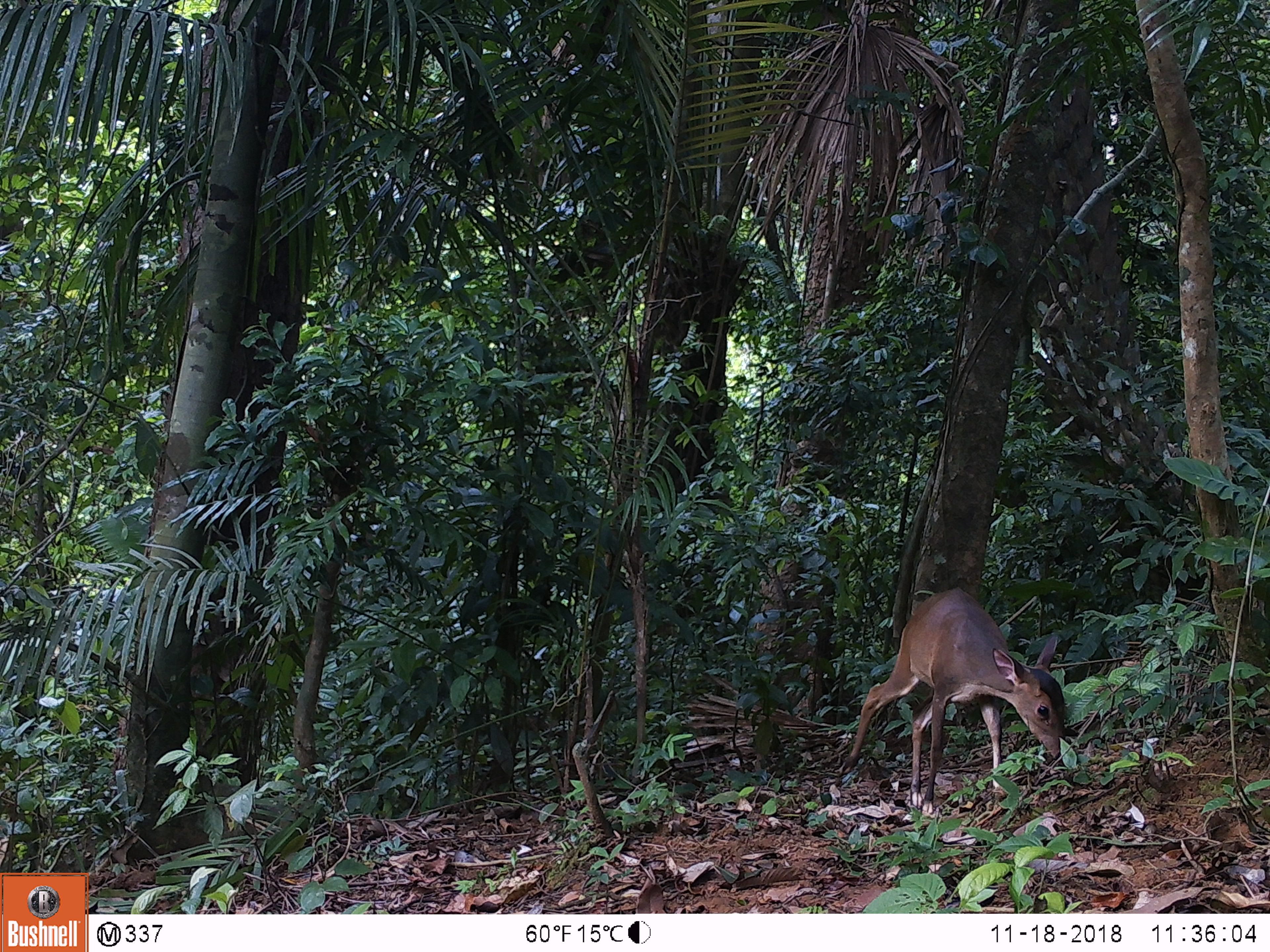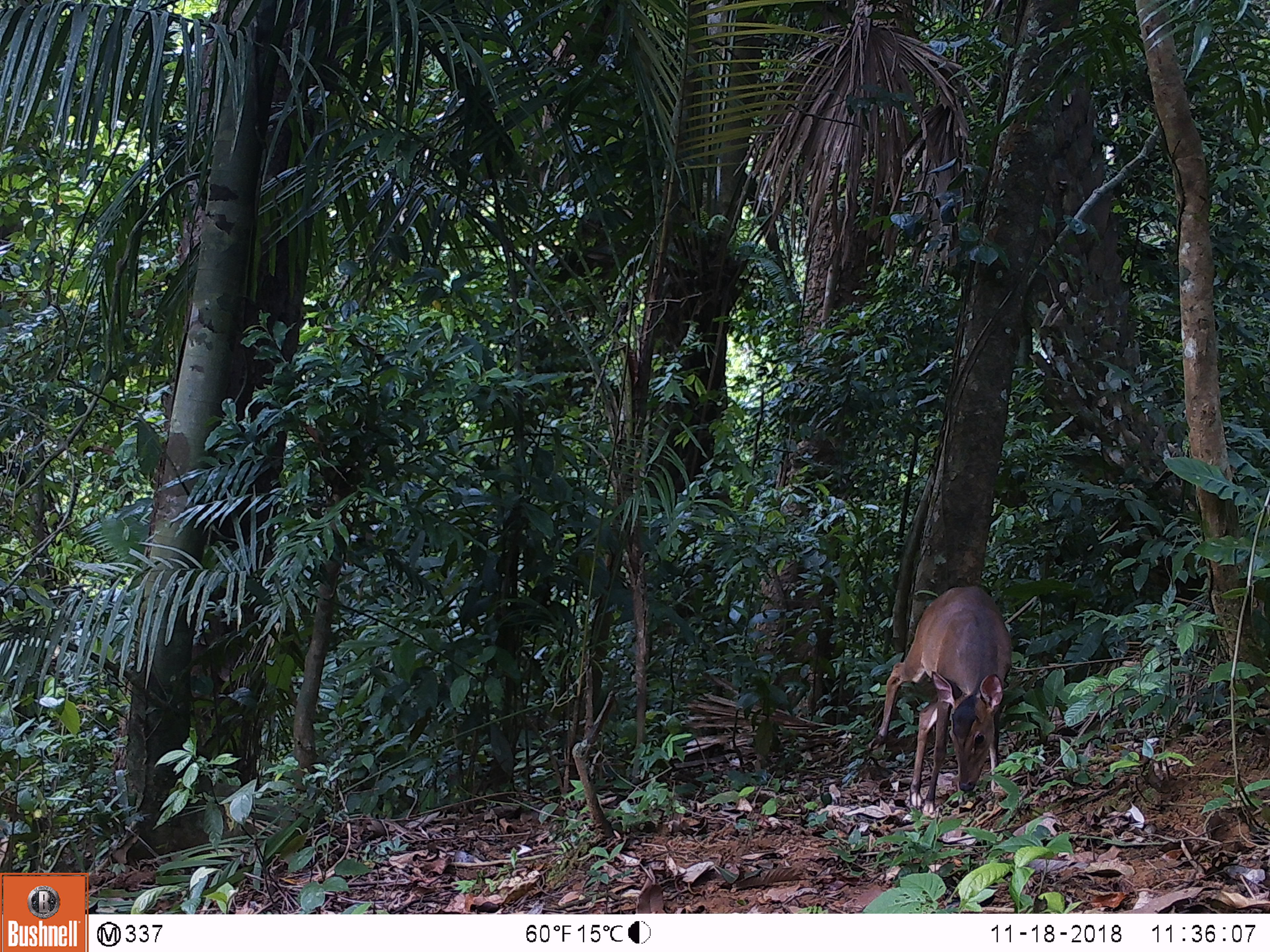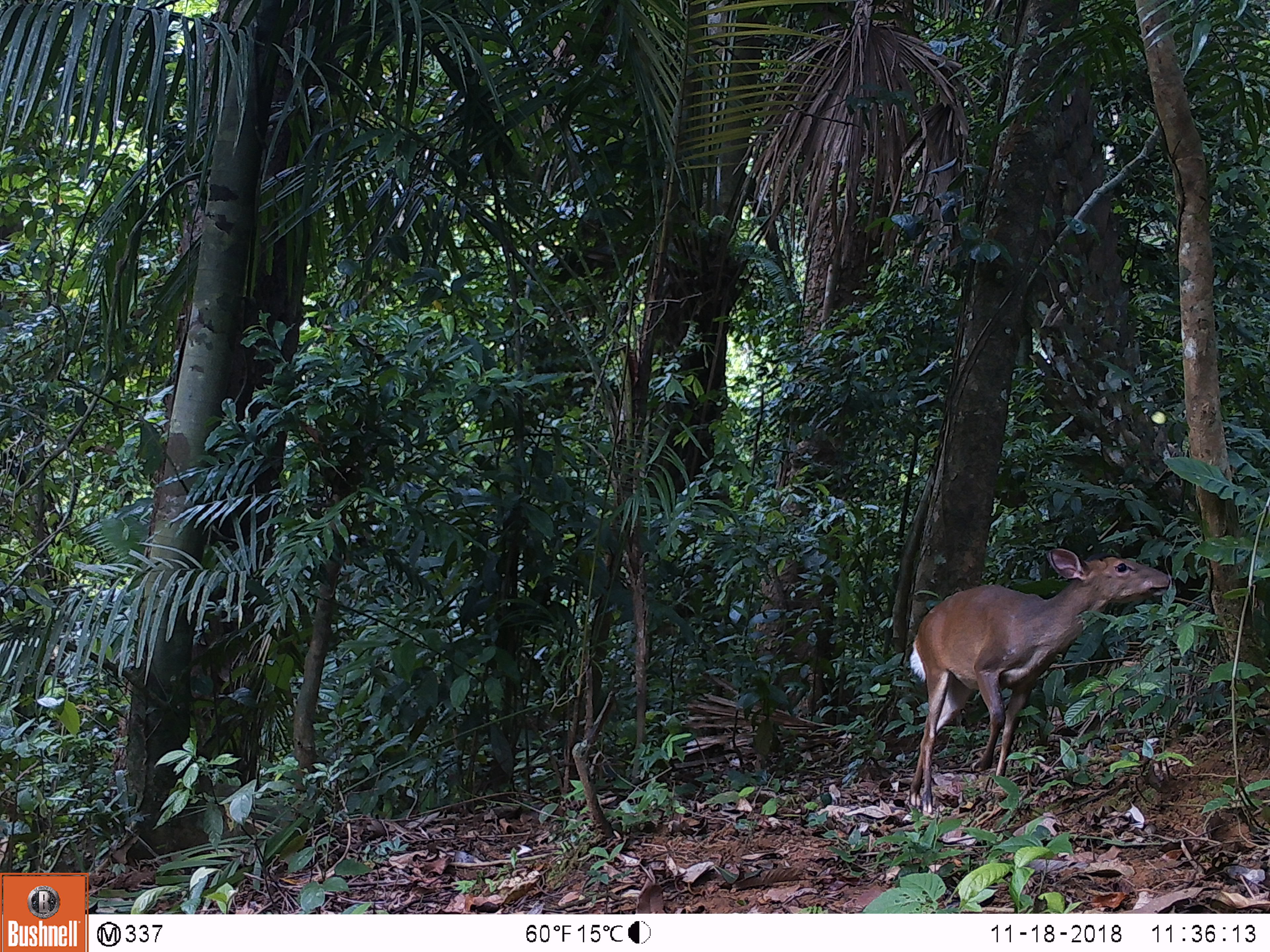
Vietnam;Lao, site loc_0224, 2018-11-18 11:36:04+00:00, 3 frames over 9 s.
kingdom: Animalia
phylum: Chordata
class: Mammalia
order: Artiodactyla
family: Cervidae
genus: Muntiacus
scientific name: Muntiacus vuquangensis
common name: large-antlered muntjac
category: large antlered muntjac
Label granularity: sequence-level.